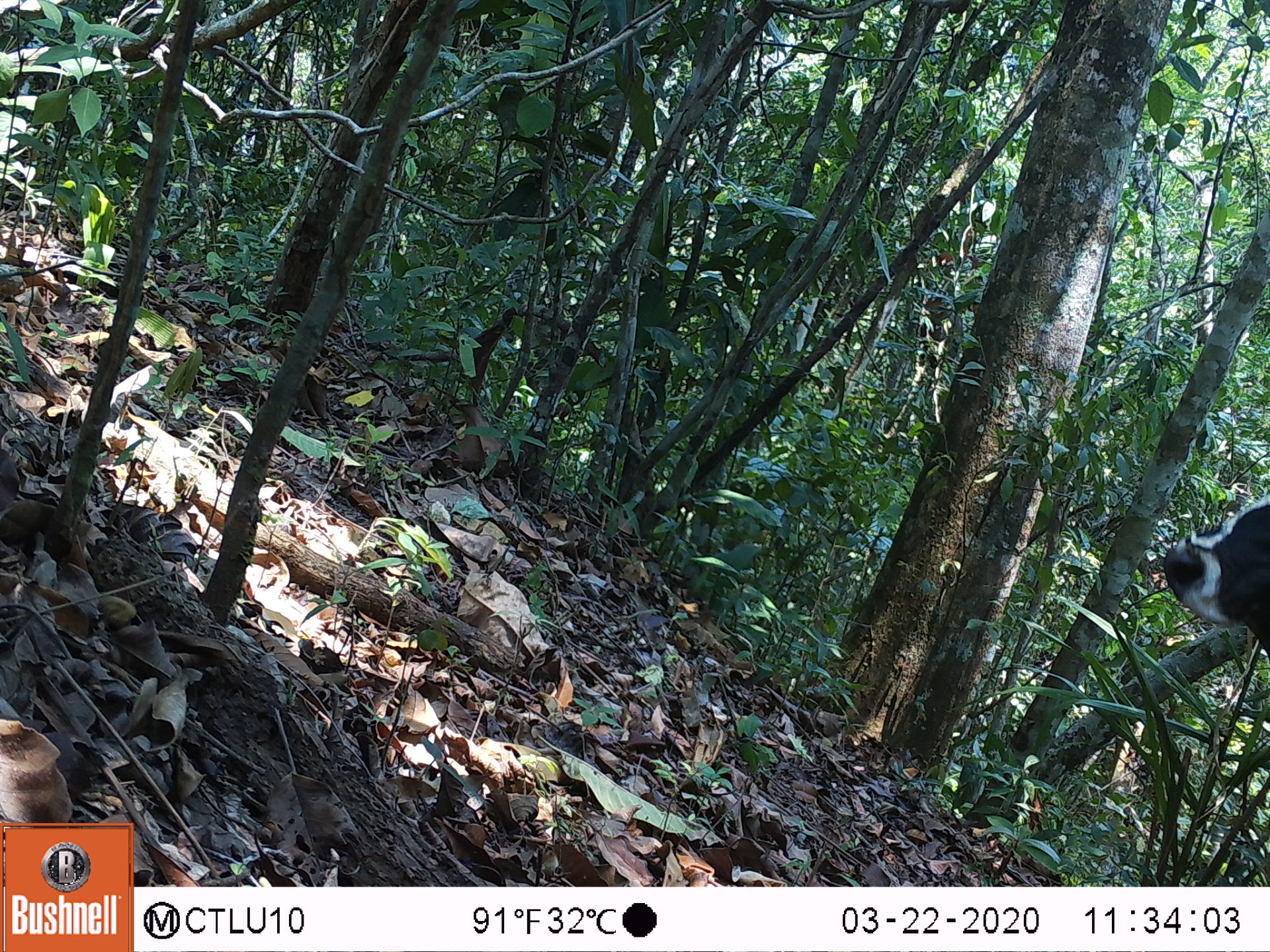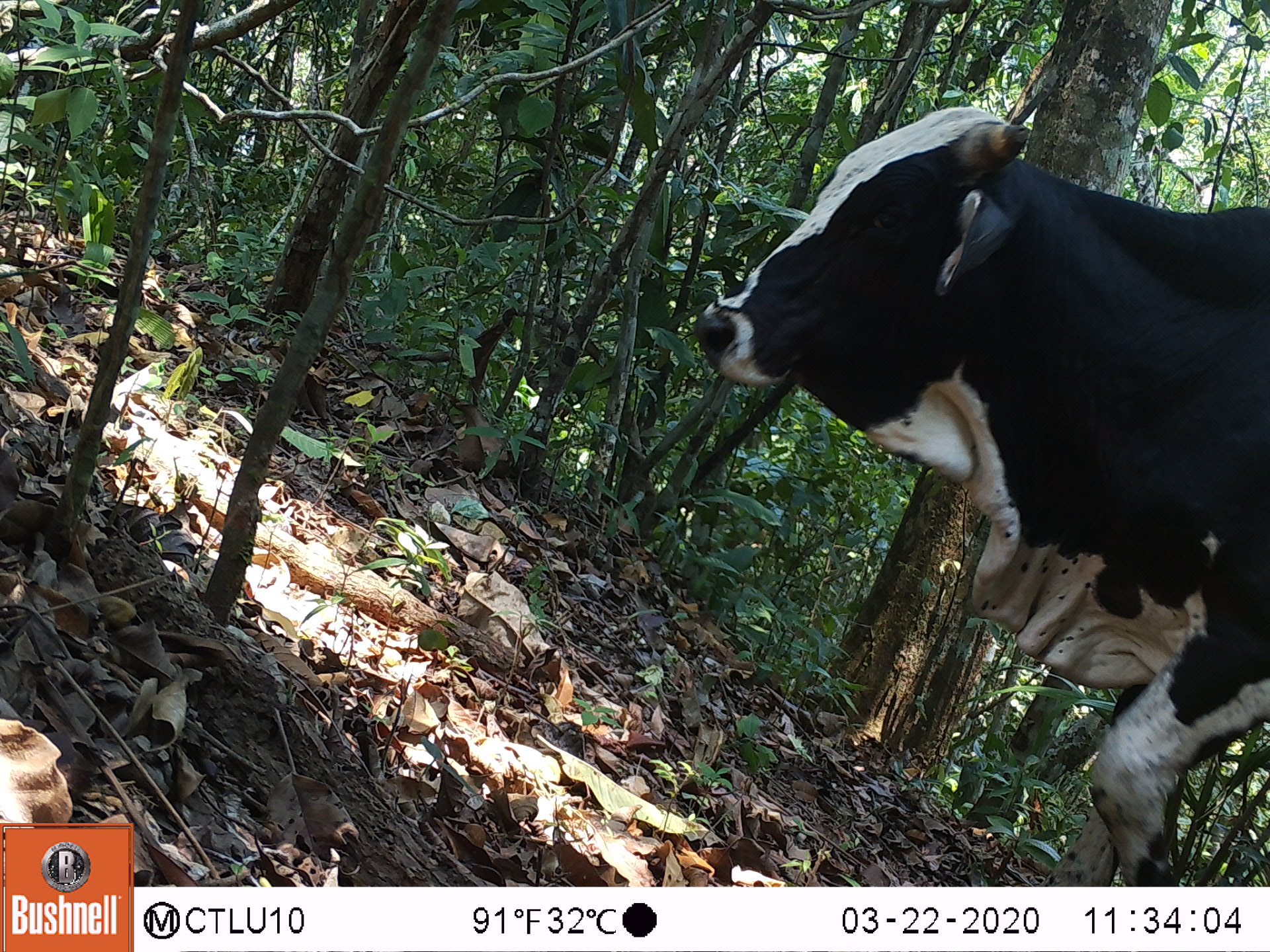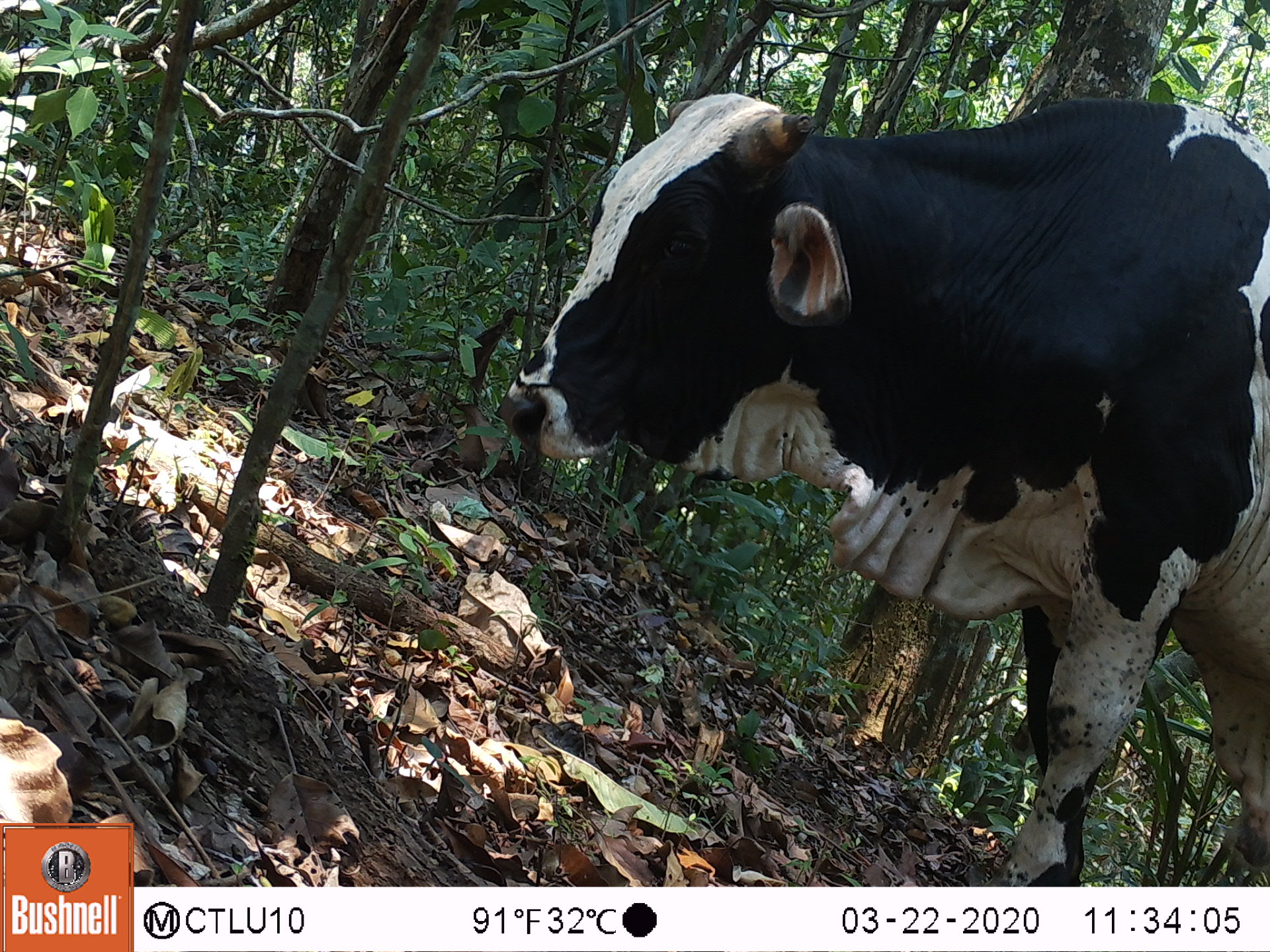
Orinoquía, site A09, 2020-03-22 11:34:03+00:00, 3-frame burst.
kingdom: Animalia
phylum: Chordata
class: Mammalia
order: Artiodactyla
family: Bovidae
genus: Bos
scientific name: Bos taurus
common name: cow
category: cattle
Cattle (cow) (Bos taurus).